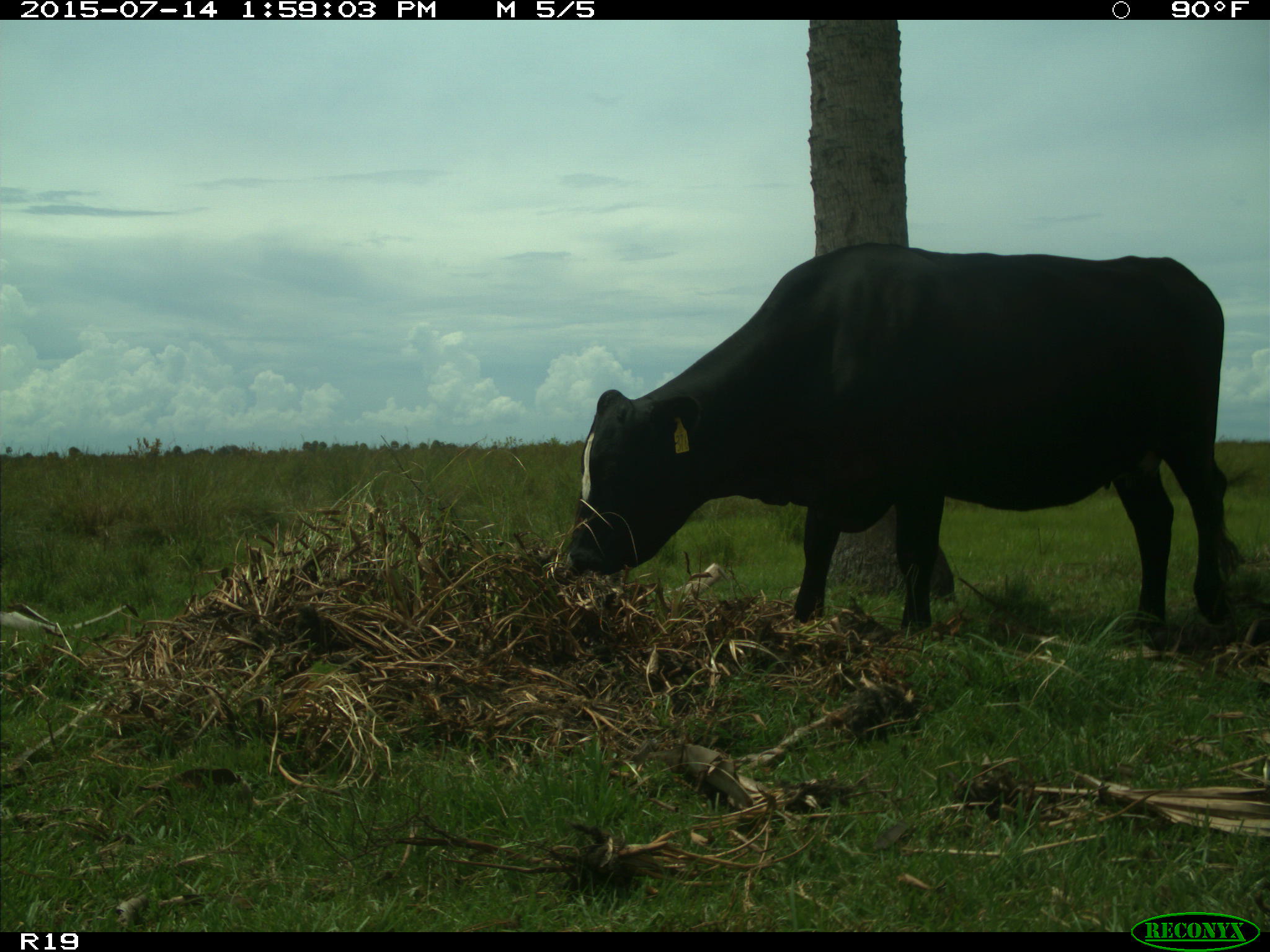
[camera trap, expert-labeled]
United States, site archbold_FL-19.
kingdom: Animalia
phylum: Chordata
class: Mammalia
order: Artiodactyla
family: Bovidae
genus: Bos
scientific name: Bos taurus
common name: domestic cow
Bos taurus (domestic cow).